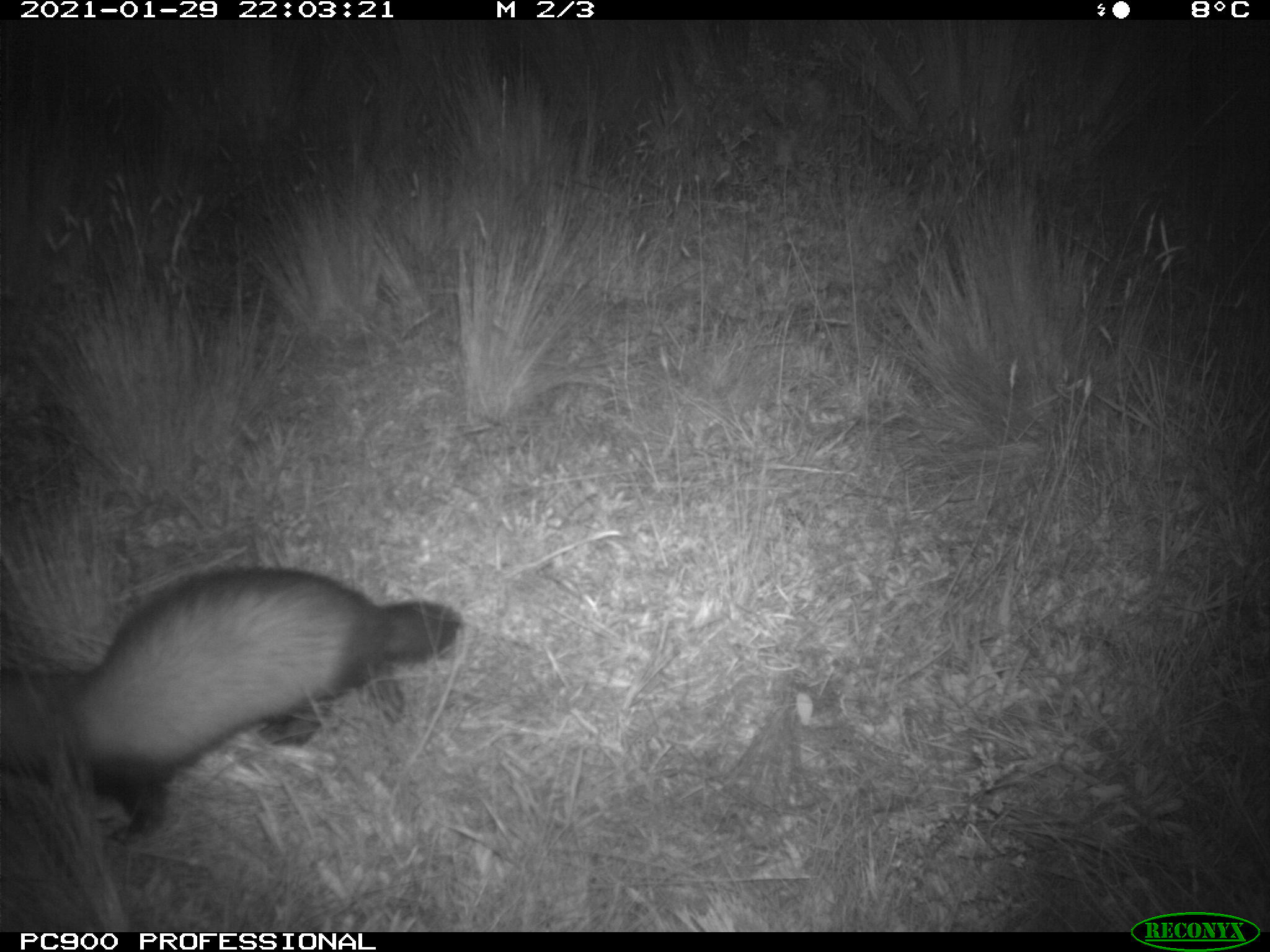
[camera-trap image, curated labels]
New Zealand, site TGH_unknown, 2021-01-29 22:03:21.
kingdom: Animalia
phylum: Chordata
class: Mammalia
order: Carnivora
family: Mustelidae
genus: Mustela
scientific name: Mustela furo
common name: ferret